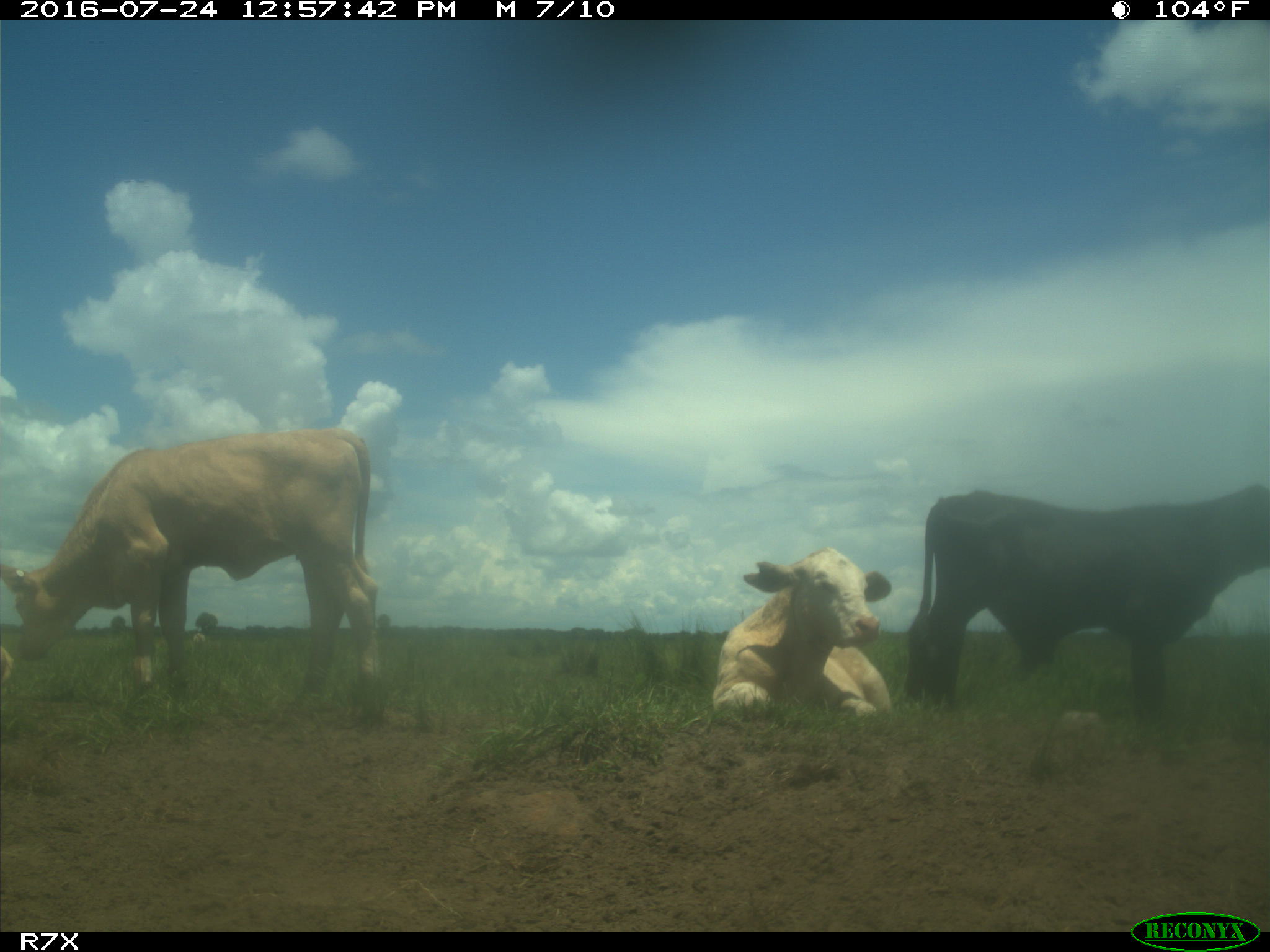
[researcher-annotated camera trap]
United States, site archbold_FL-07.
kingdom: Animalia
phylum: Chordata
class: Mammalia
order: Artiodactyla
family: Bovidae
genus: Bos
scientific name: Bos taurus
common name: domestic cow